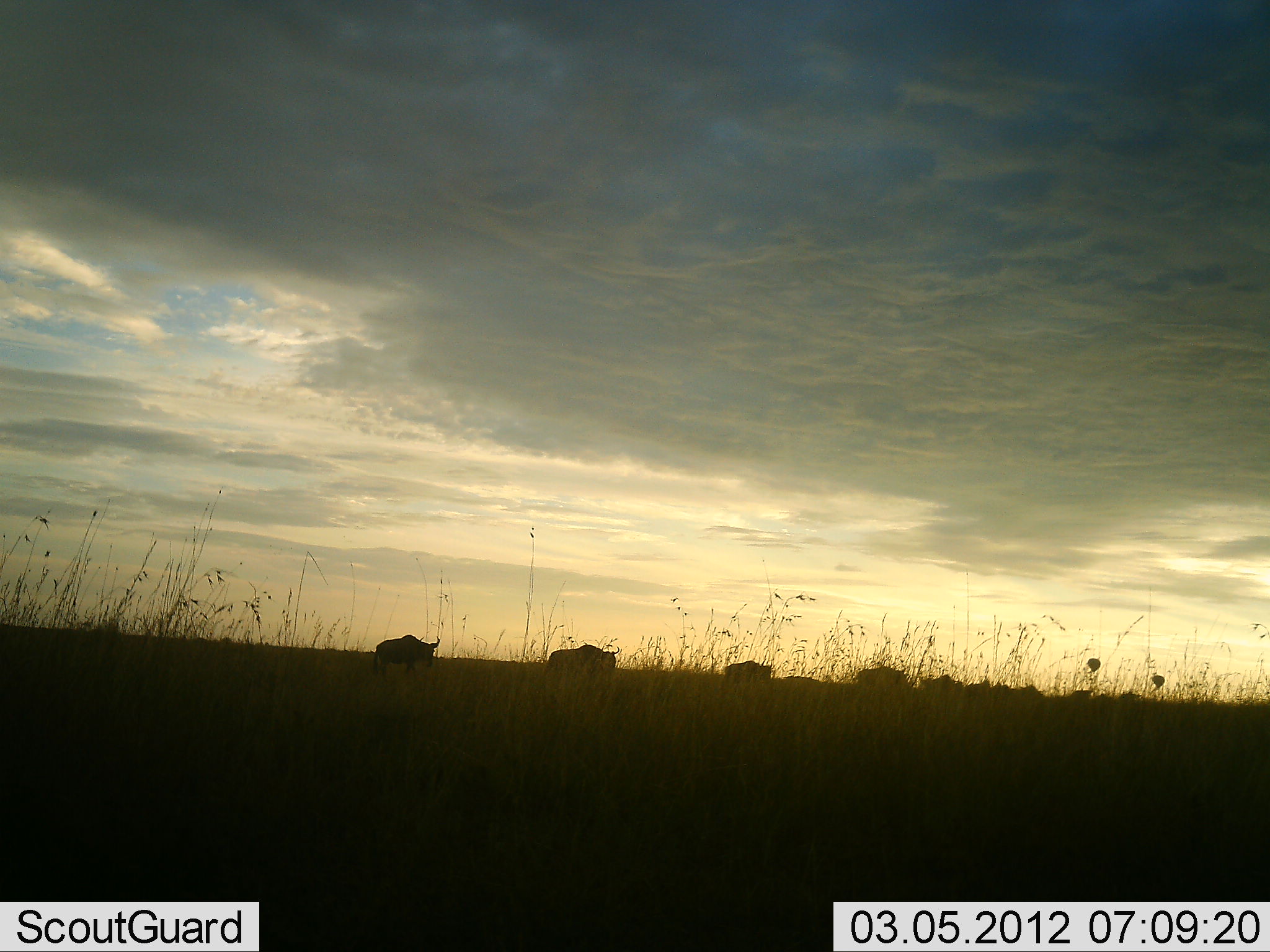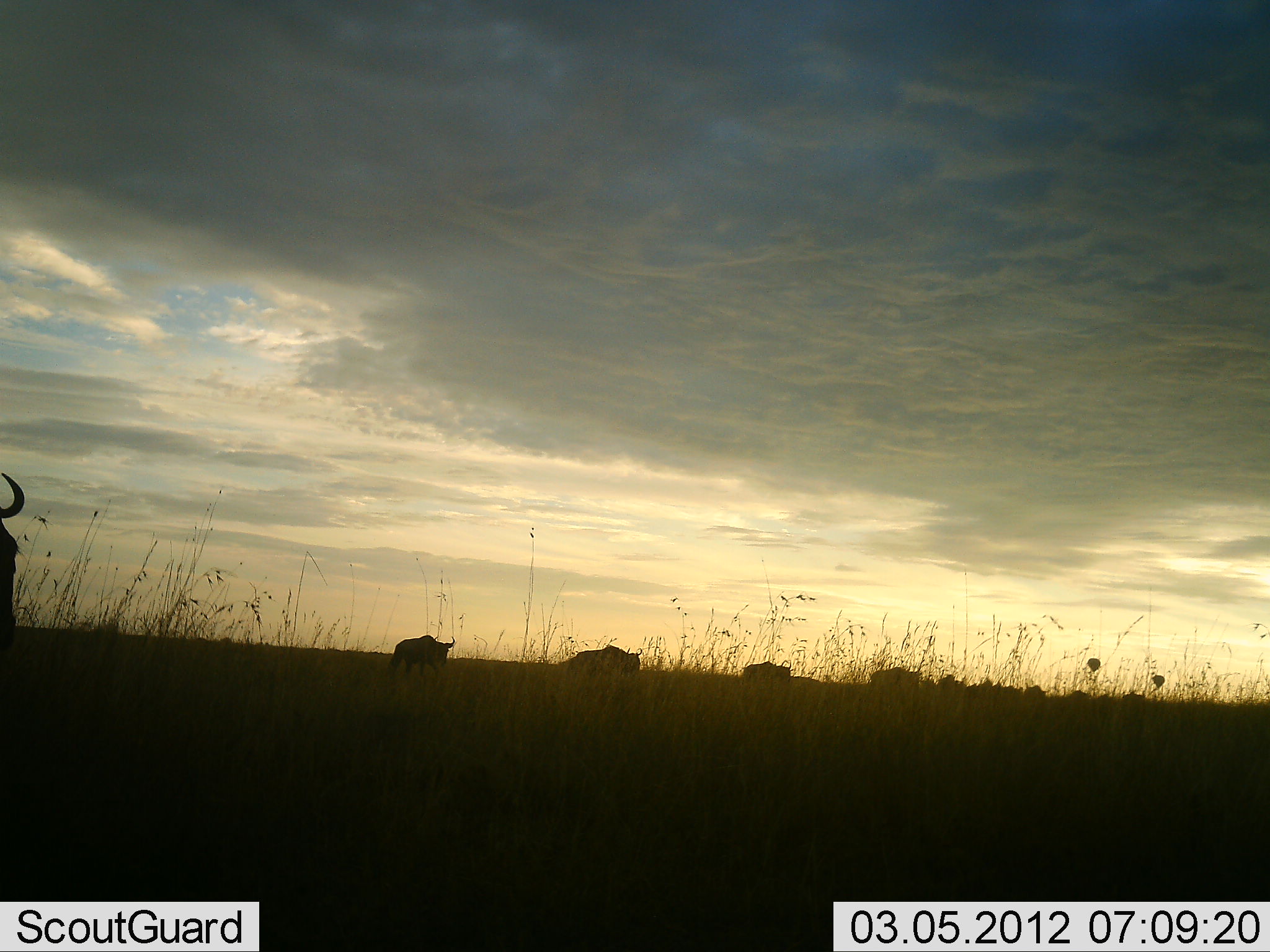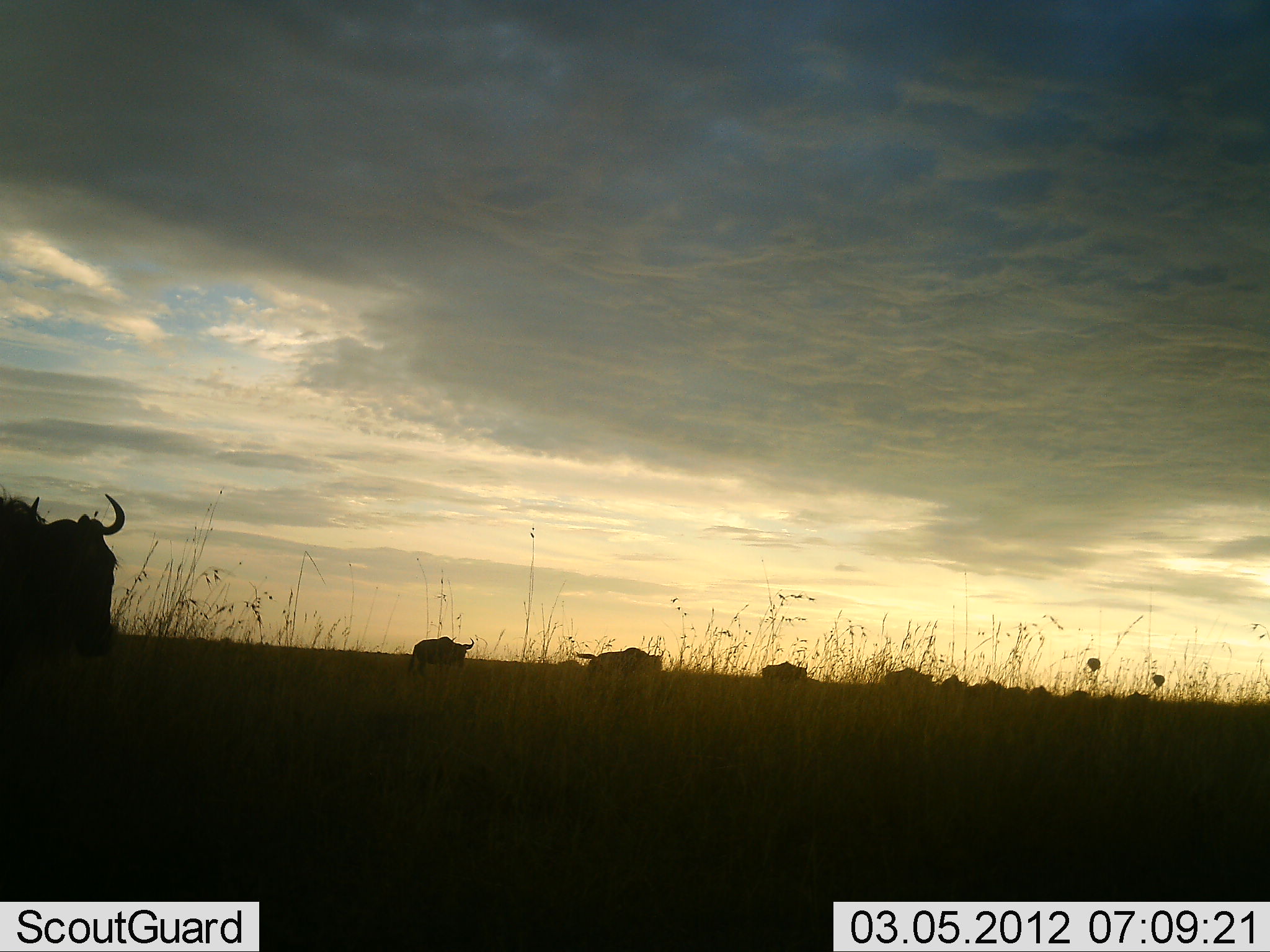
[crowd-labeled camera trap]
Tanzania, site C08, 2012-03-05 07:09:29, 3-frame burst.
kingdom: Animalia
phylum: Chordata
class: Mammalia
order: Artiodactyla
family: Bovidae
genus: Connochaetes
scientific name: Connochaetes taurinus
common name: blue wildebeest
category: wildebeest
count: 11-50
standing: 7%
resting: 0%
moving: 93%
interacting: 0%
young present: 0%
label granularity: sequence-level